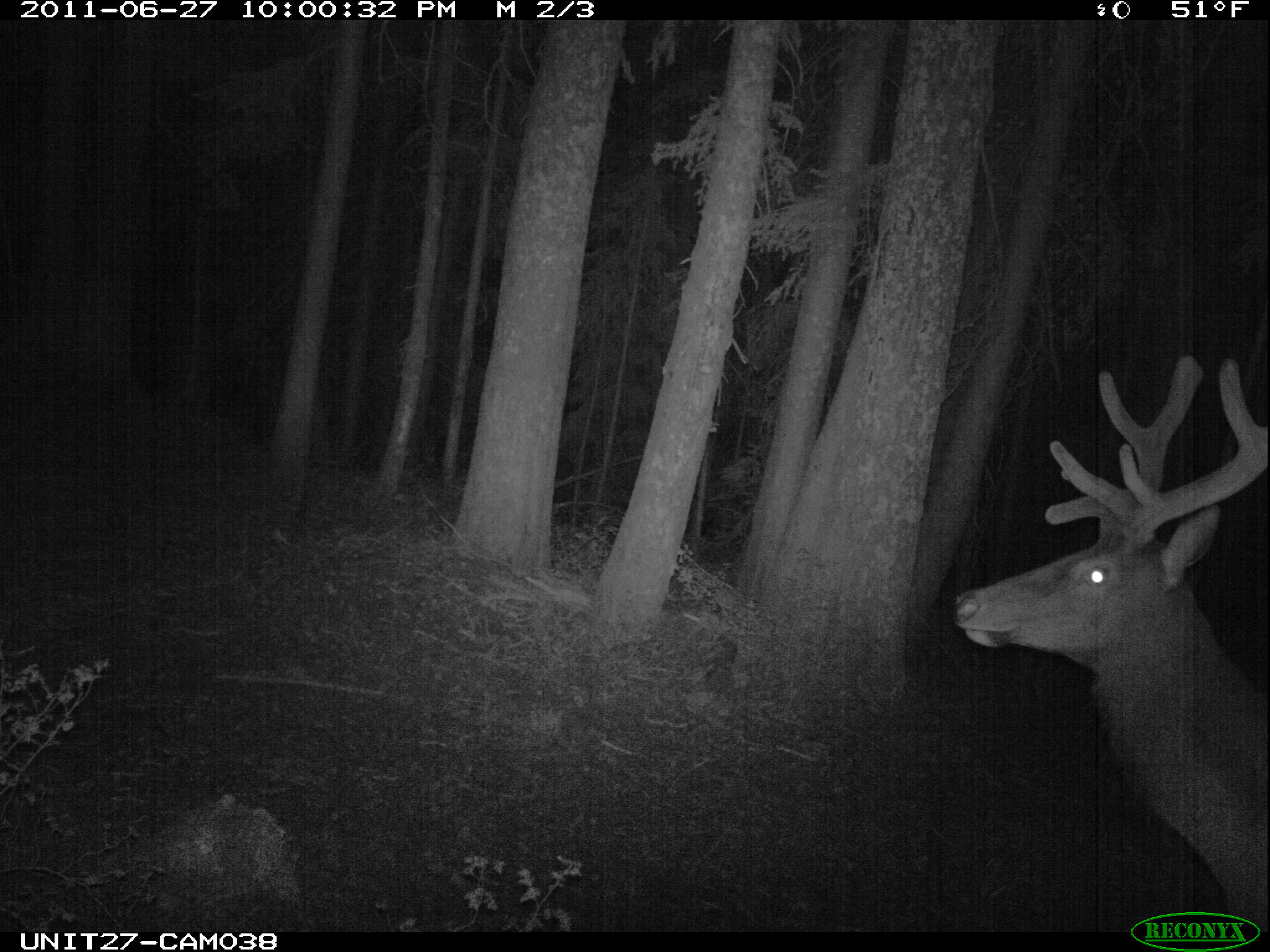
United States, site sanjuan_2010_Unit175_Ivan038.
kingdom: Animalia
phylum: Chordata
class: Mammalia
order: Artiodactyla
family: Cervidae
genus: Cervus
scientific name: Cervus elaphus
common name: red deer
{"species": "Cervus elaphus (red deer)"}